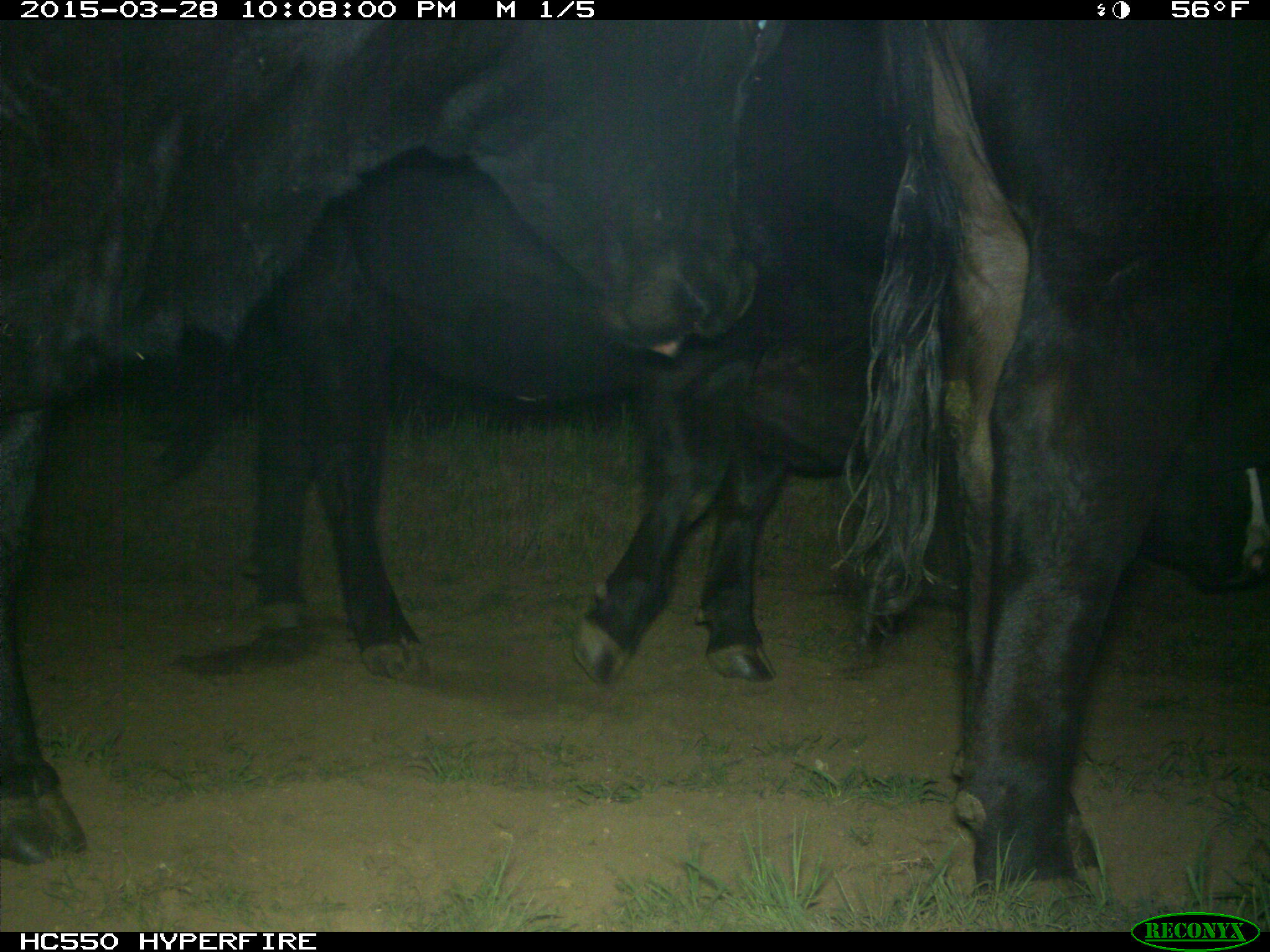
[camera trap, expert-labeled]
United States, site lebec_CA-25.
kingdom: Animalia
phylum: Chordata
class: Mammalia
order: Artiodactyla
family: Bovidae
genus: Bos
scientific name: Bos taurus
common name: domestic cow